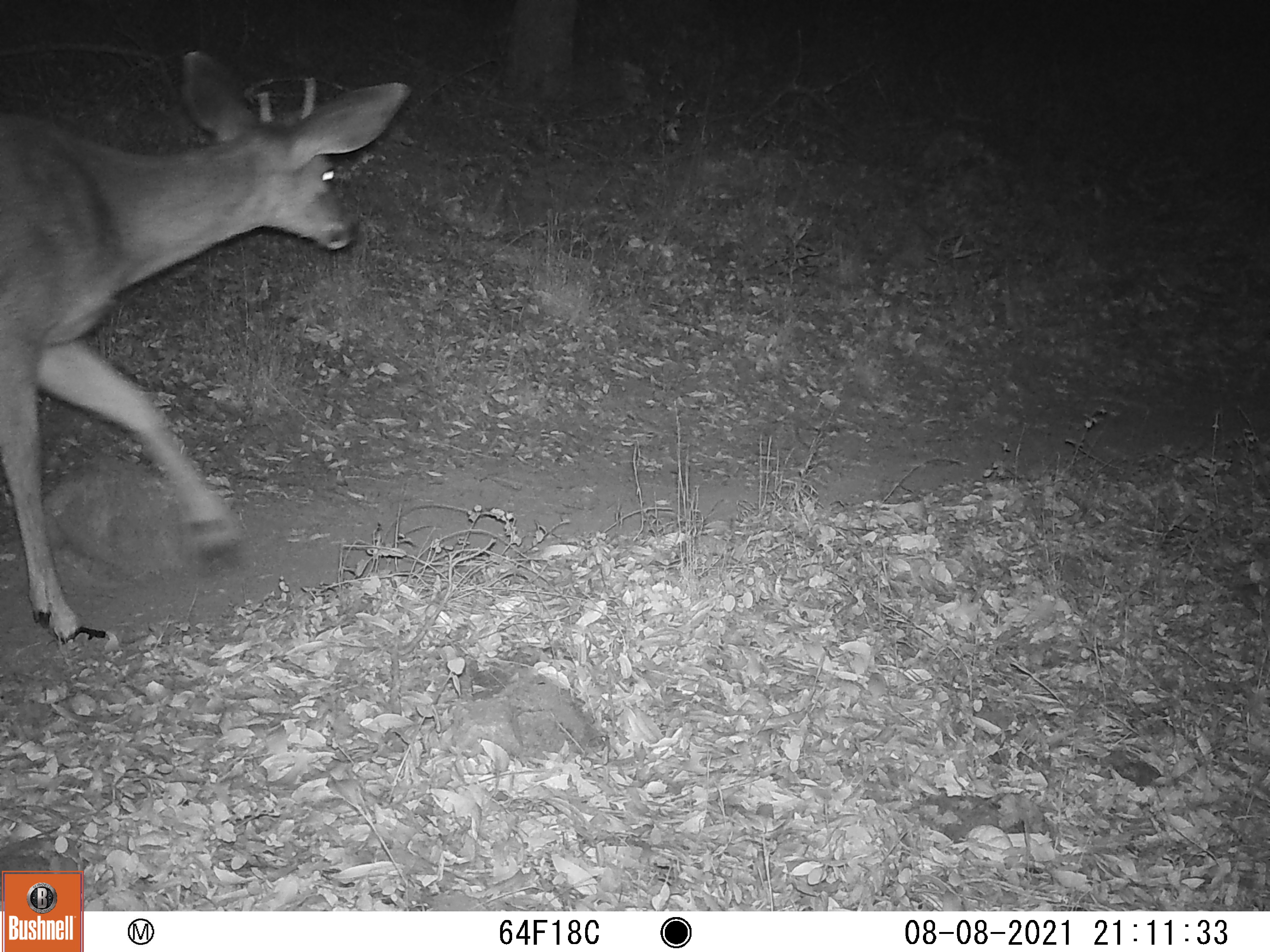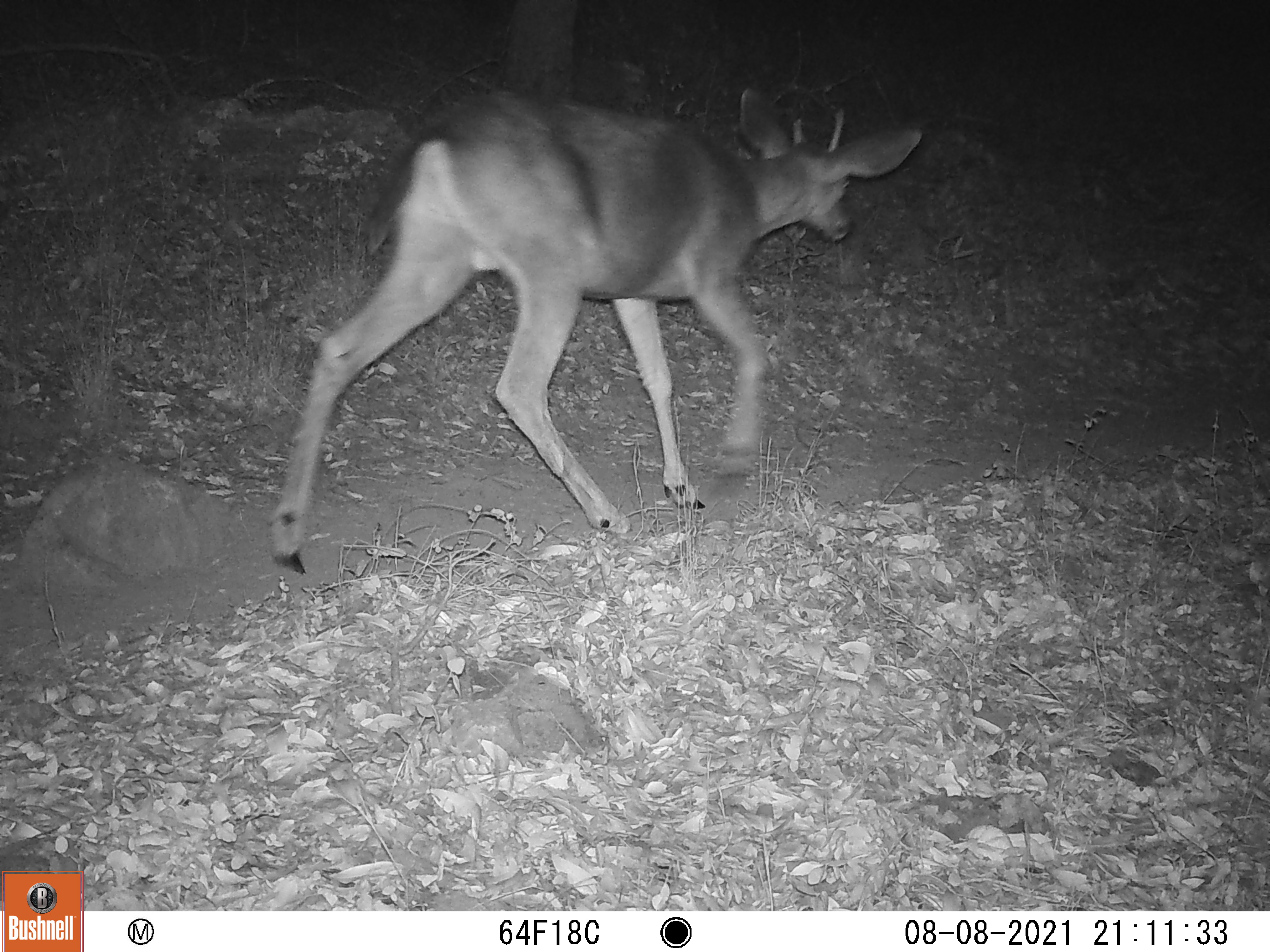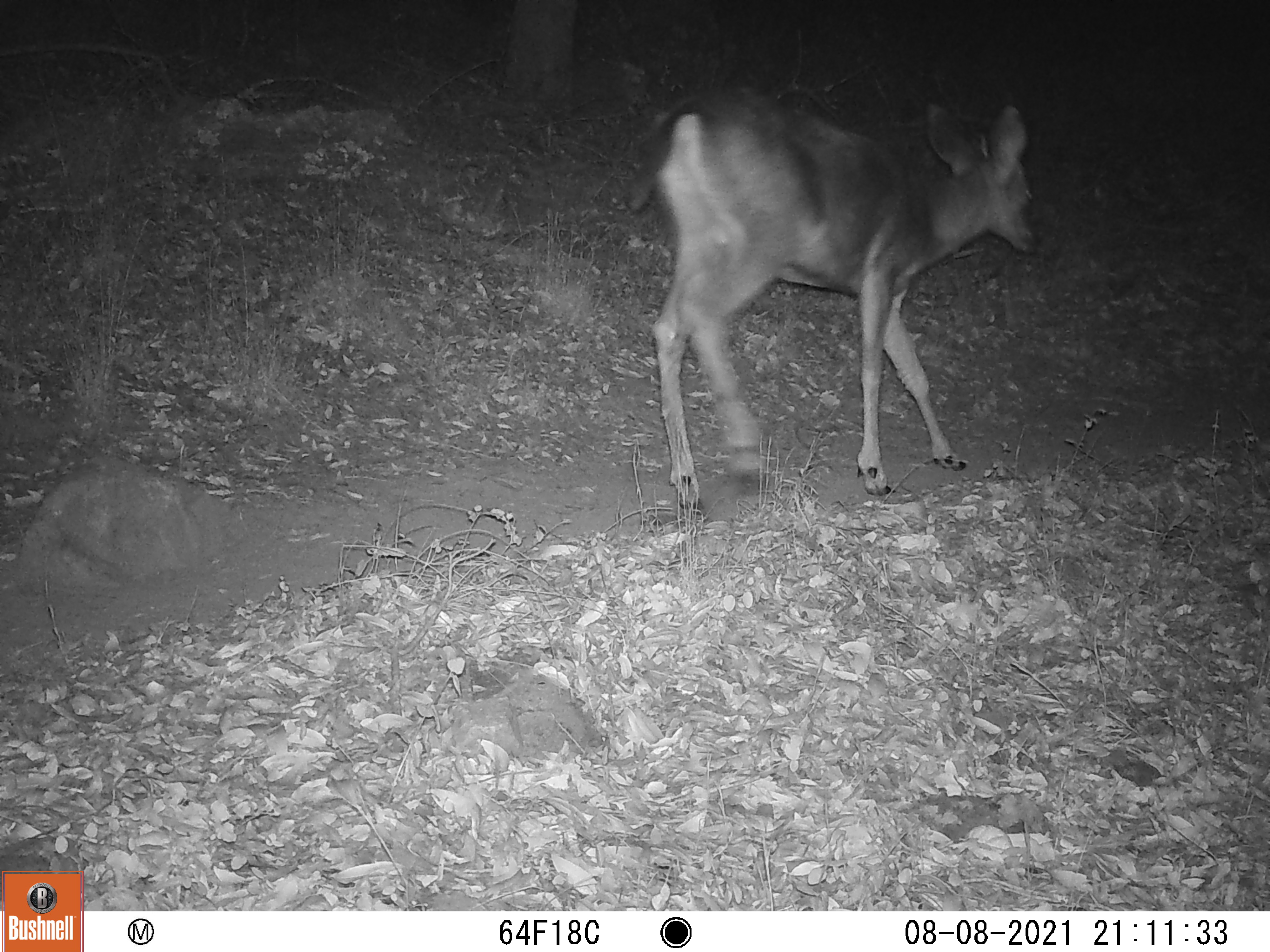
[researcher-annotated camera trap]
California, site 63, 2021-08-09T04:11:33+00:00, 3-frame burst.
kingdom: Animalia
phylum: Chordata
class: Mammalia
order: Artiodactyla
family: Cervidae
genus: Odocoileus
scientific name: Odocoileus hemionus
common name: mule deer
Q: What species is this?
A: Mule deer (Odocoileus hemionus).